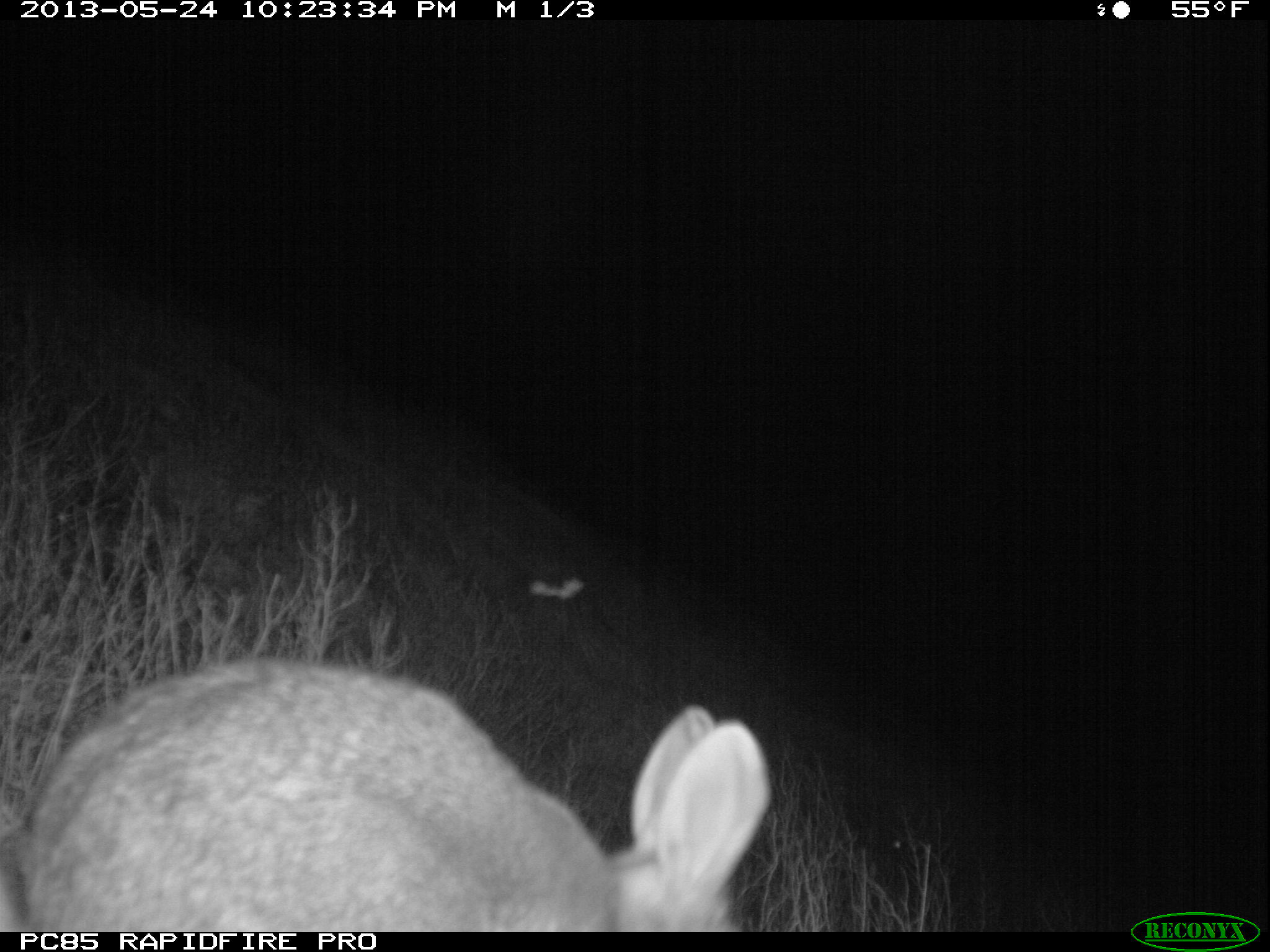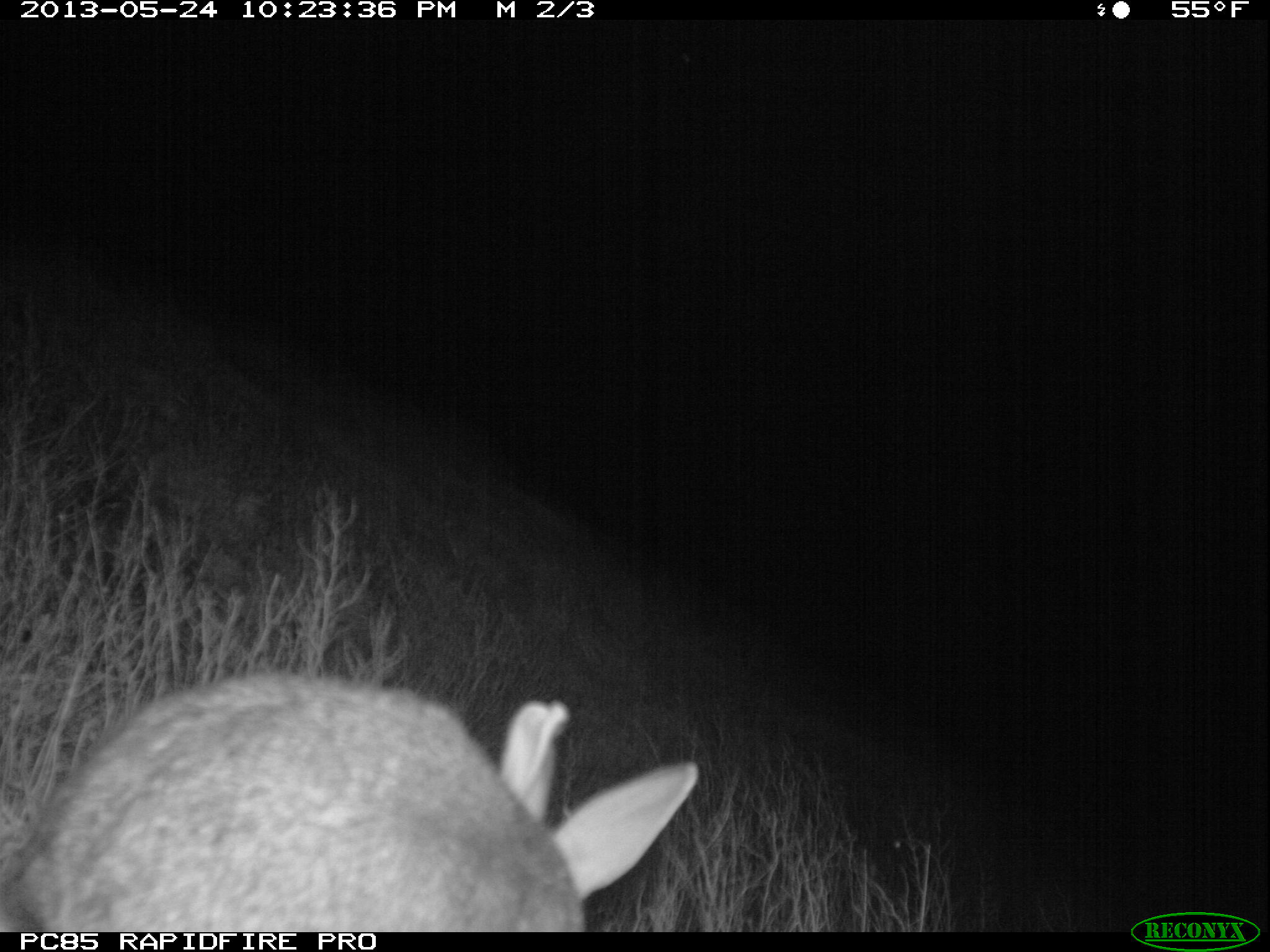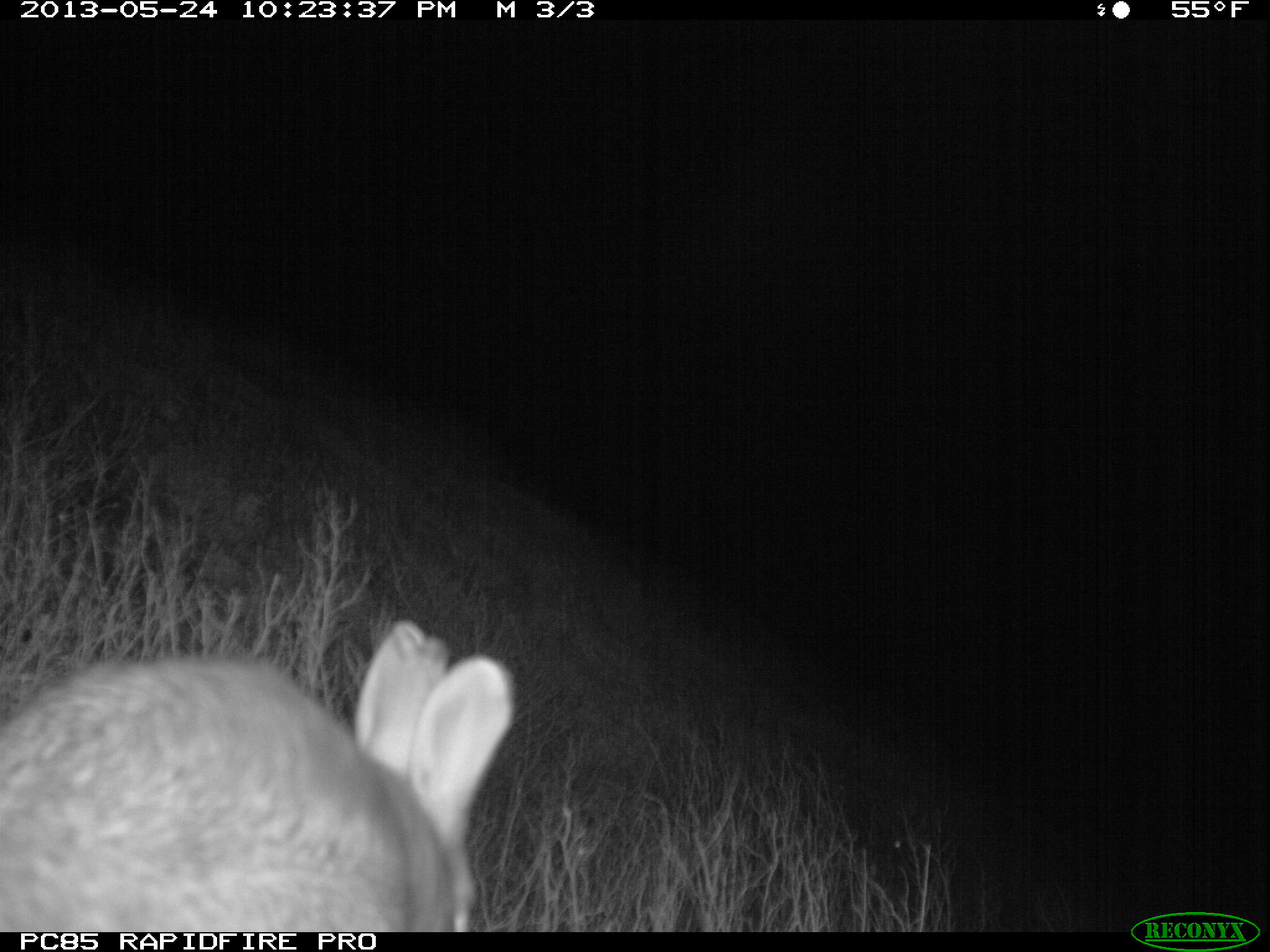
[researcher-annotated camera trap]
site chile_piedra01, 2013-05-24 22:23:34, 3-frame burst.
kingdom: Animalia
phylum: Chordata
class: Mammalia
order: Lagomorpha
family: Leporidae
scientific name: Leporidae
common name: rabbits and hares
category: rabbit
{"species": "rabbit (rabbits and hares) (Leporidae)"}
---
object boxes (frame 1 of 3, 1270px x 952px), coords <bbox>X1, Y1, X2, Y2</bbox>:
rabbit: <bbox>3, 656, 767, 933</bbox>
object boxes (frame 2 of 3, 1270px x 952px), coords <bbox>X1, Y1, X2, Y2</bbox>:
rabbit: <bbox>5, 671, 694, 932</bbox>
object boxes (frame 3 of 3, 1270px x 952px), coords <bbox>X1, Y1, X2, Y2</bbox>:
rabbit: <bbox>0, 622, 510, 929</bbox>